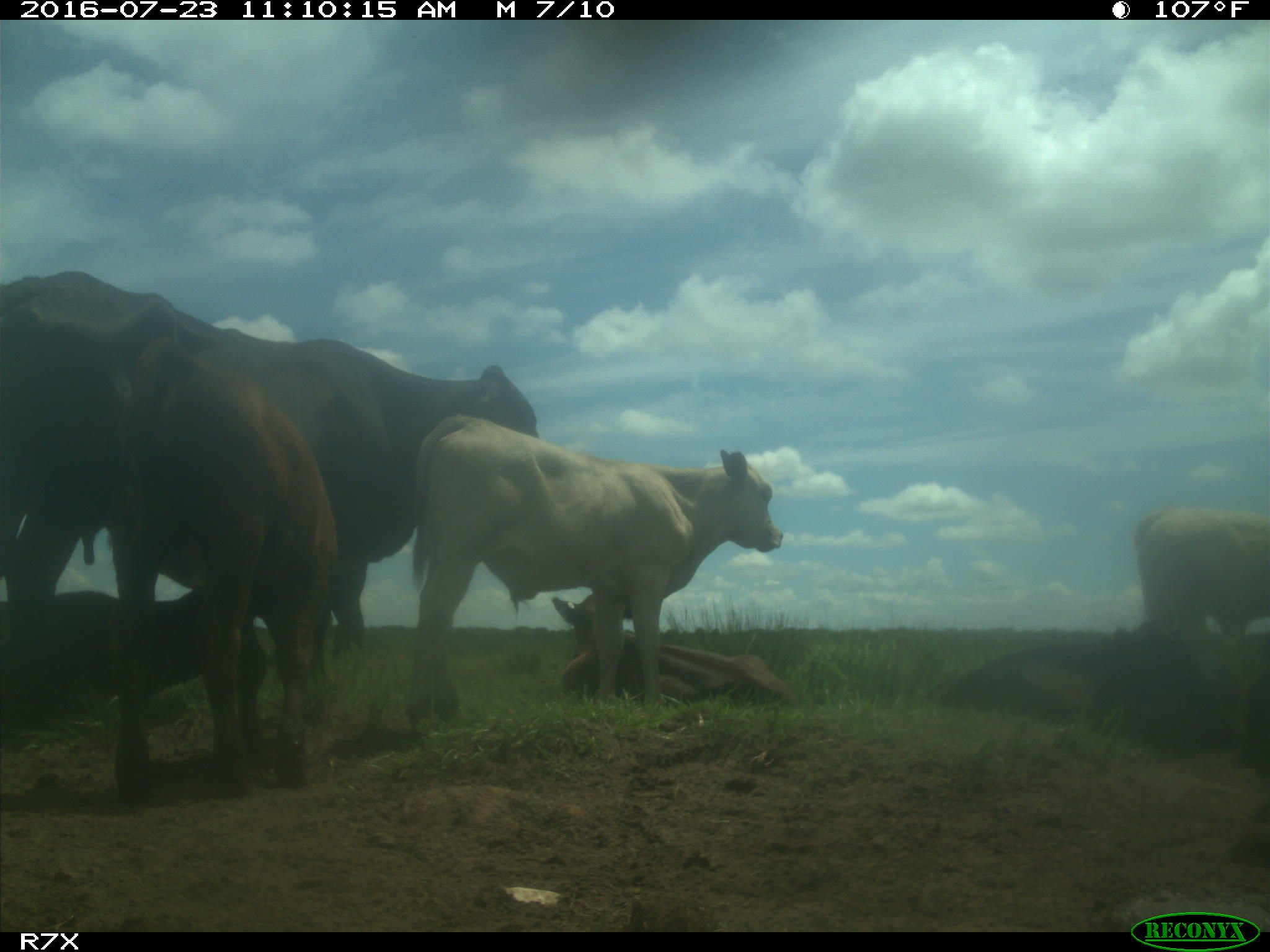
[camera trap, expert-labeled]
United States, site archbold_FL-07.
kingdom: Animalia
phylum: Chordata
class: Mammalia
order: Artiodactyla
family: Bovidae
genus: Bos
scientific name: Bos taurus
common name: domestic cow